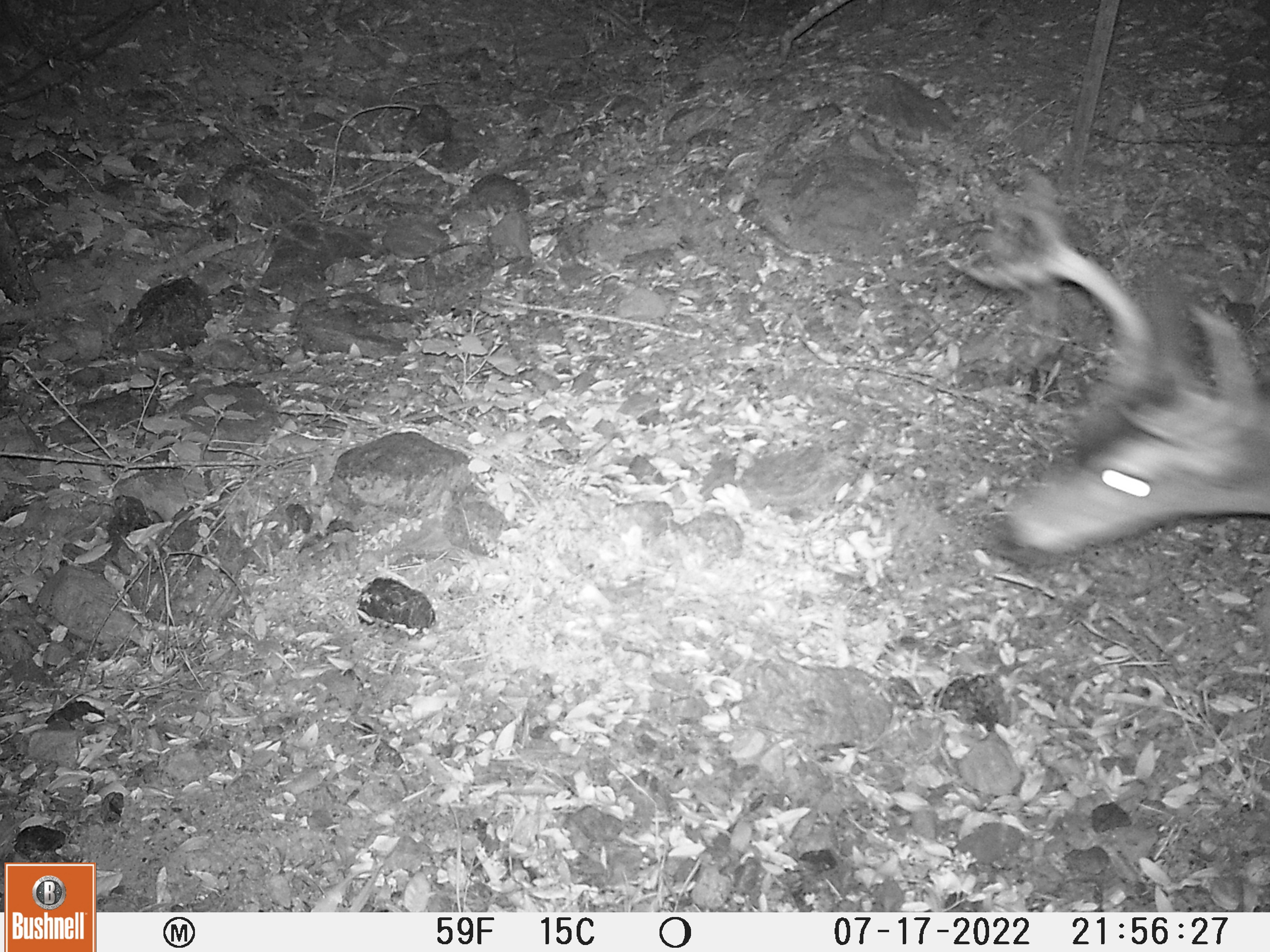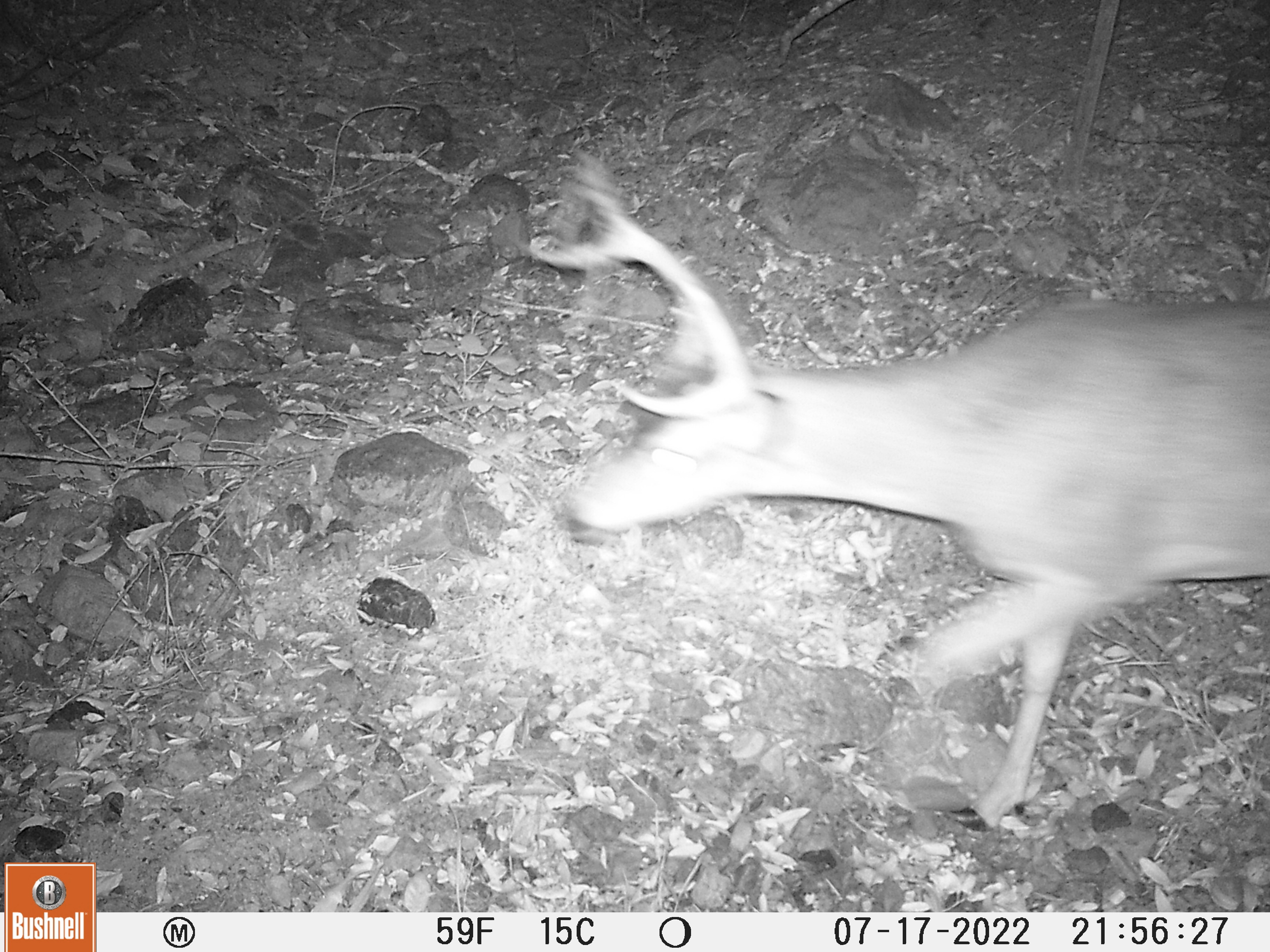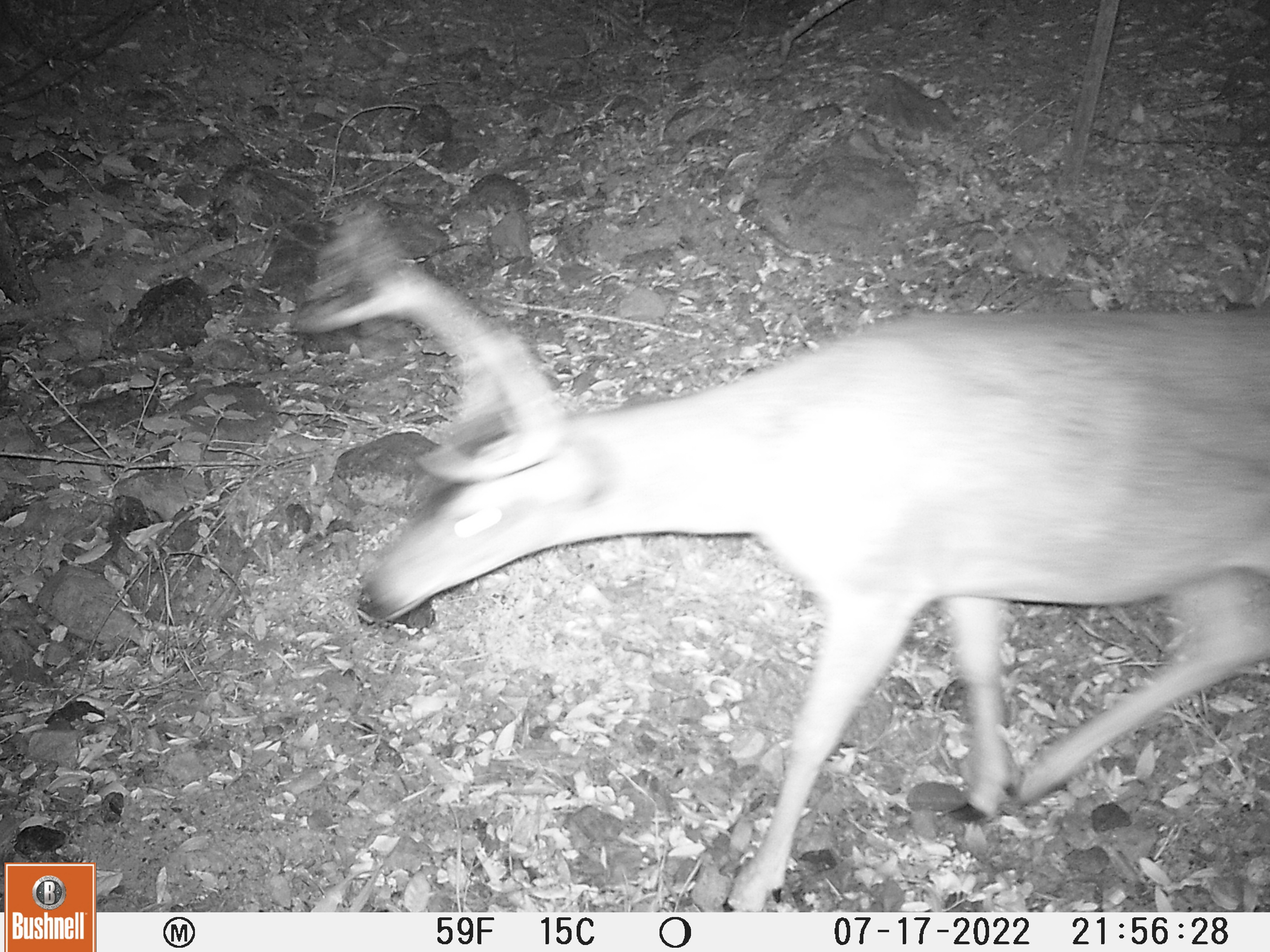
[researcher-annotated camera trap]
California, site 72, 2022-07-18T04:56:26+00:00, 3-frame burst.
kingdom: Animalia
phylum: Chordata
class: Mammalia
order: Artiodactyla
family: Cervidae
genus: Odocoileus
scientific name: Odocoileus hemionus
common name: mule deer